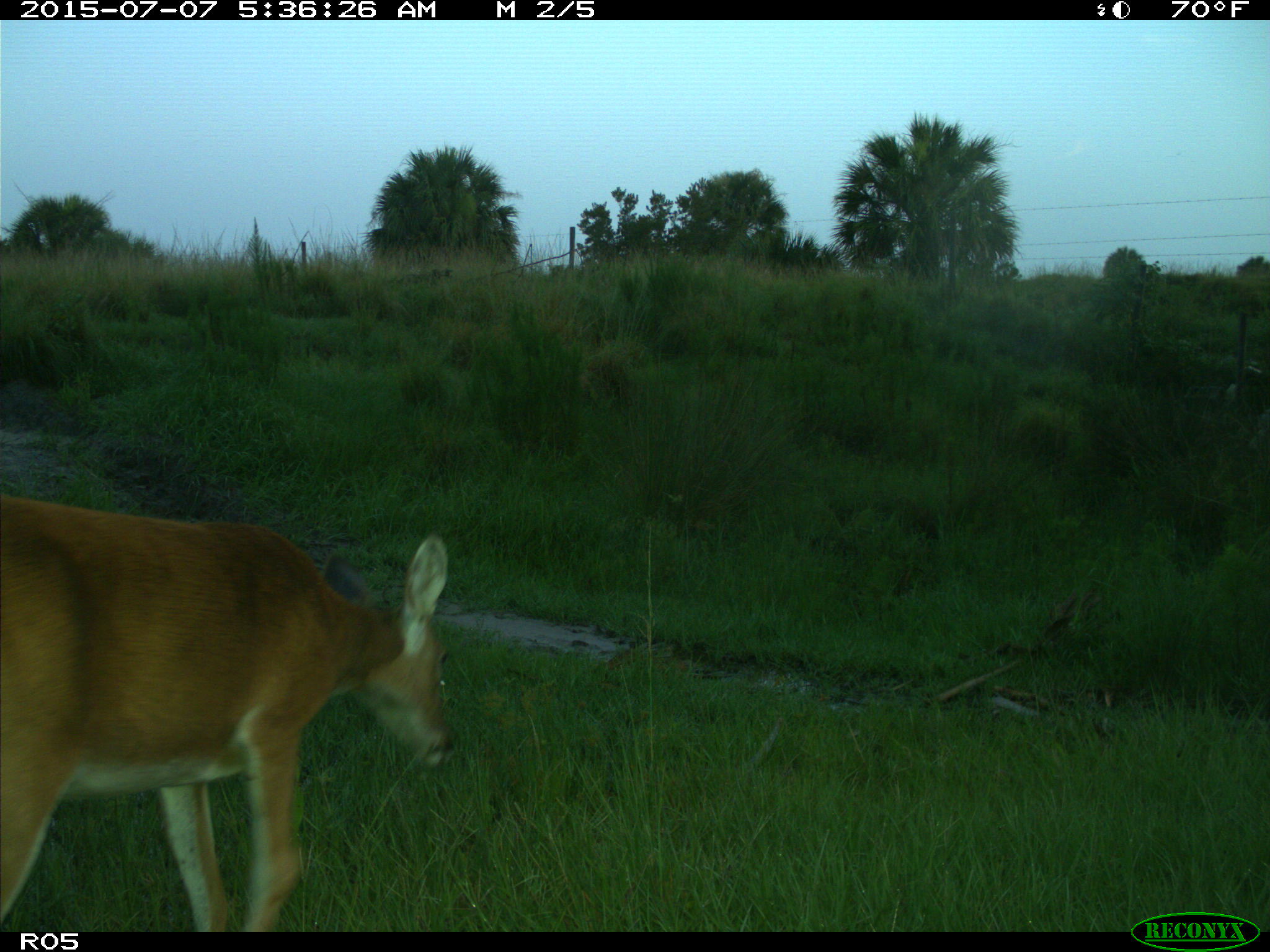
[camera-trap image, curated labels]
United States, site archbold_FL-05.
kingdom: Animalia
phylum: Chordata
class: Mammalia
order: Artiodactyla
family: Cervidae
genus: Odocoileus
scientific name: Odocoileus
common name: deer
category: unidentified deer